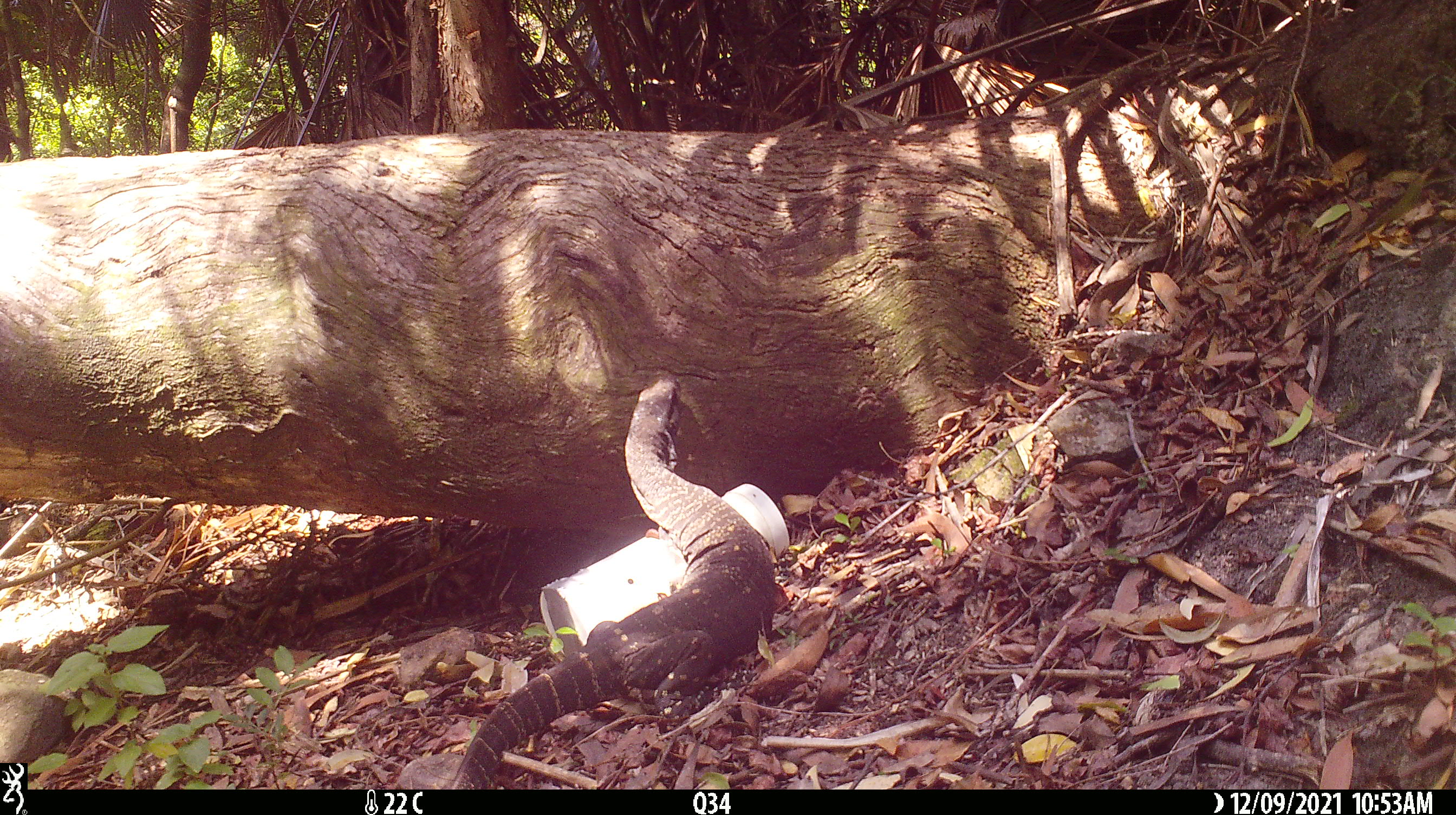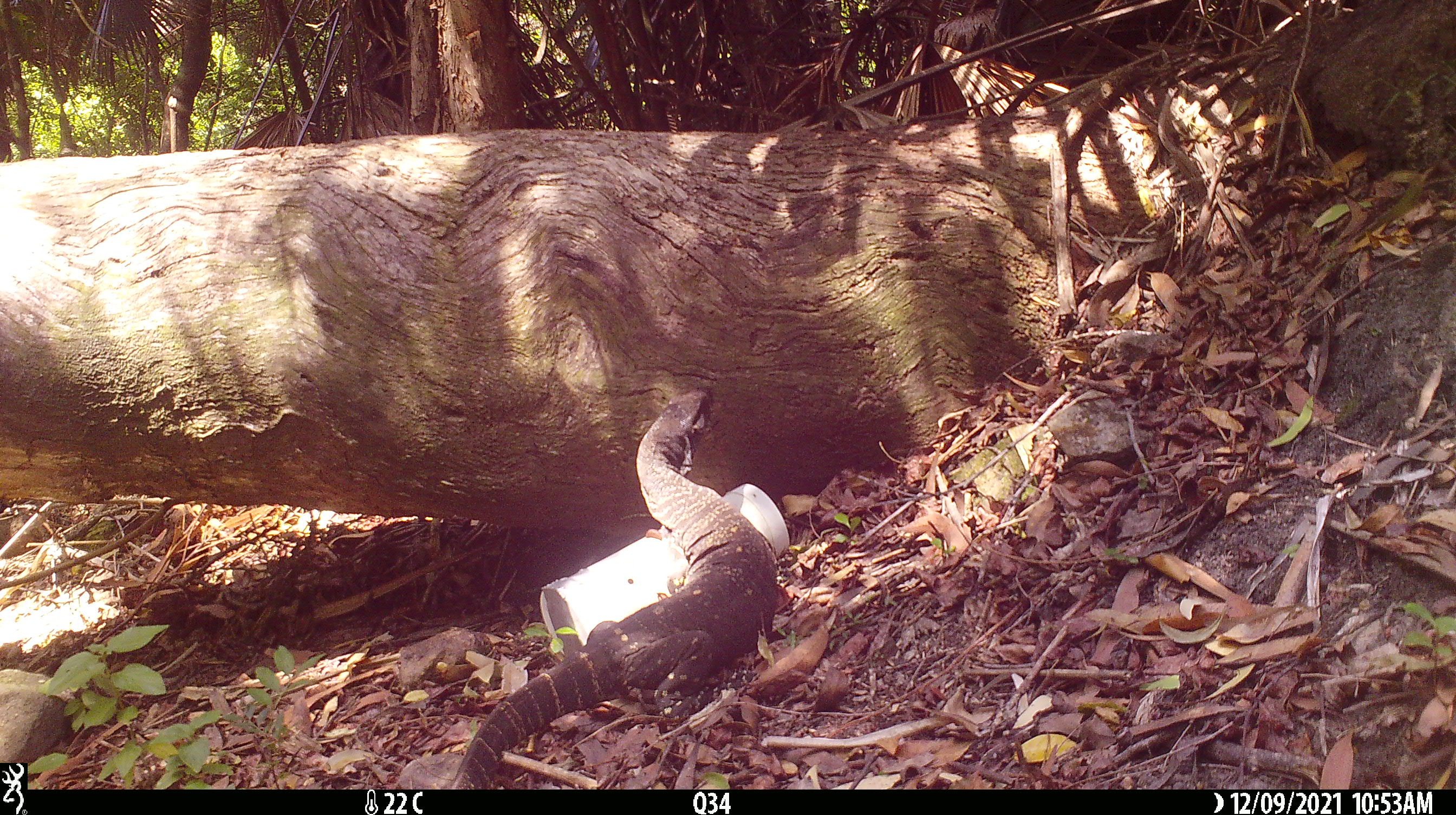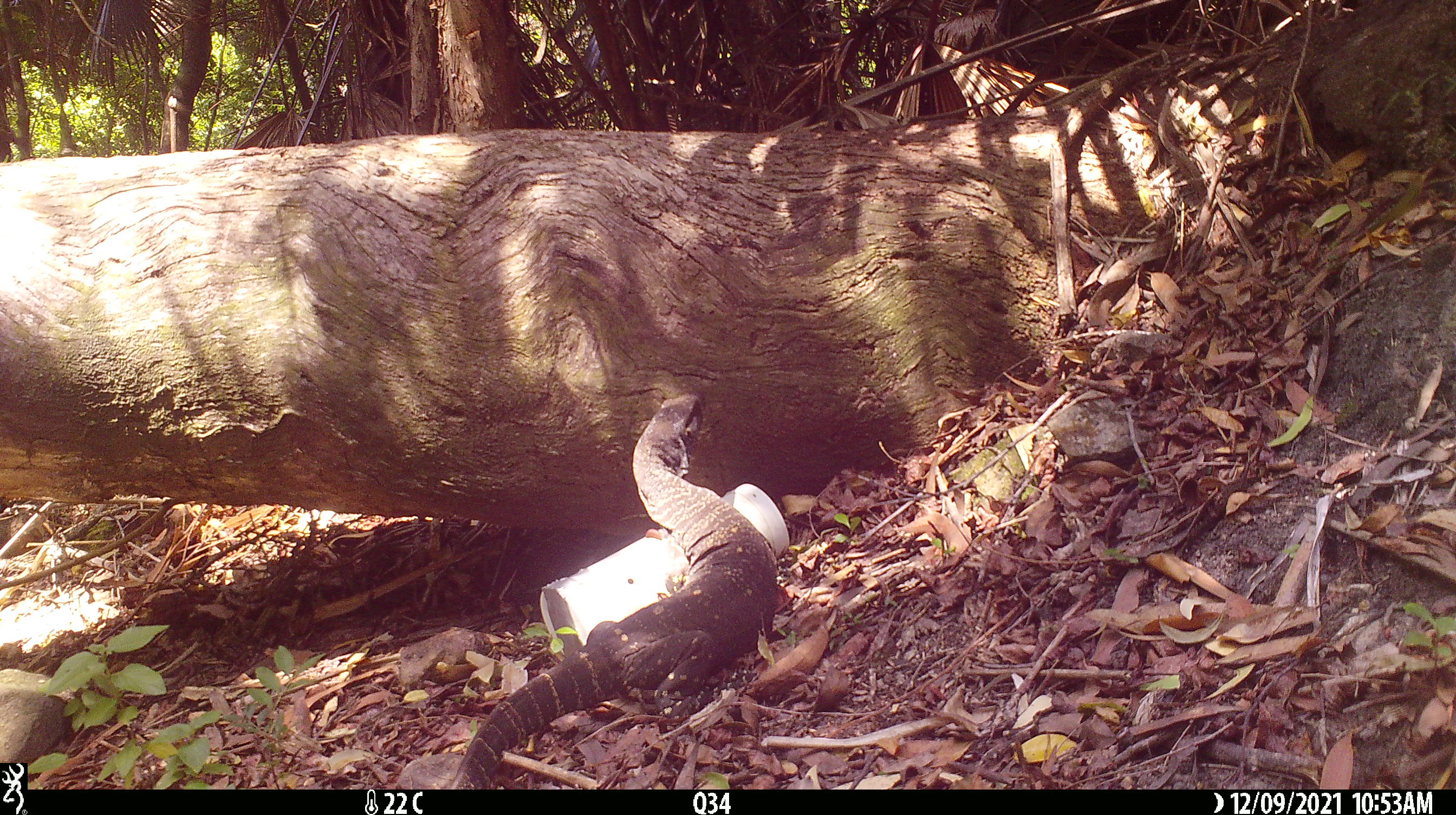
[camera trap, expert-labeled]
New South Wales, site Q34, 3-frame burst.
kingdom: Animalia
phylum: Chordata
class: Reptilia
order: Squamata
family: Varanidae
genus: Varanus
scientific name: Varanus varius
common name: lace monitor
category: goanna